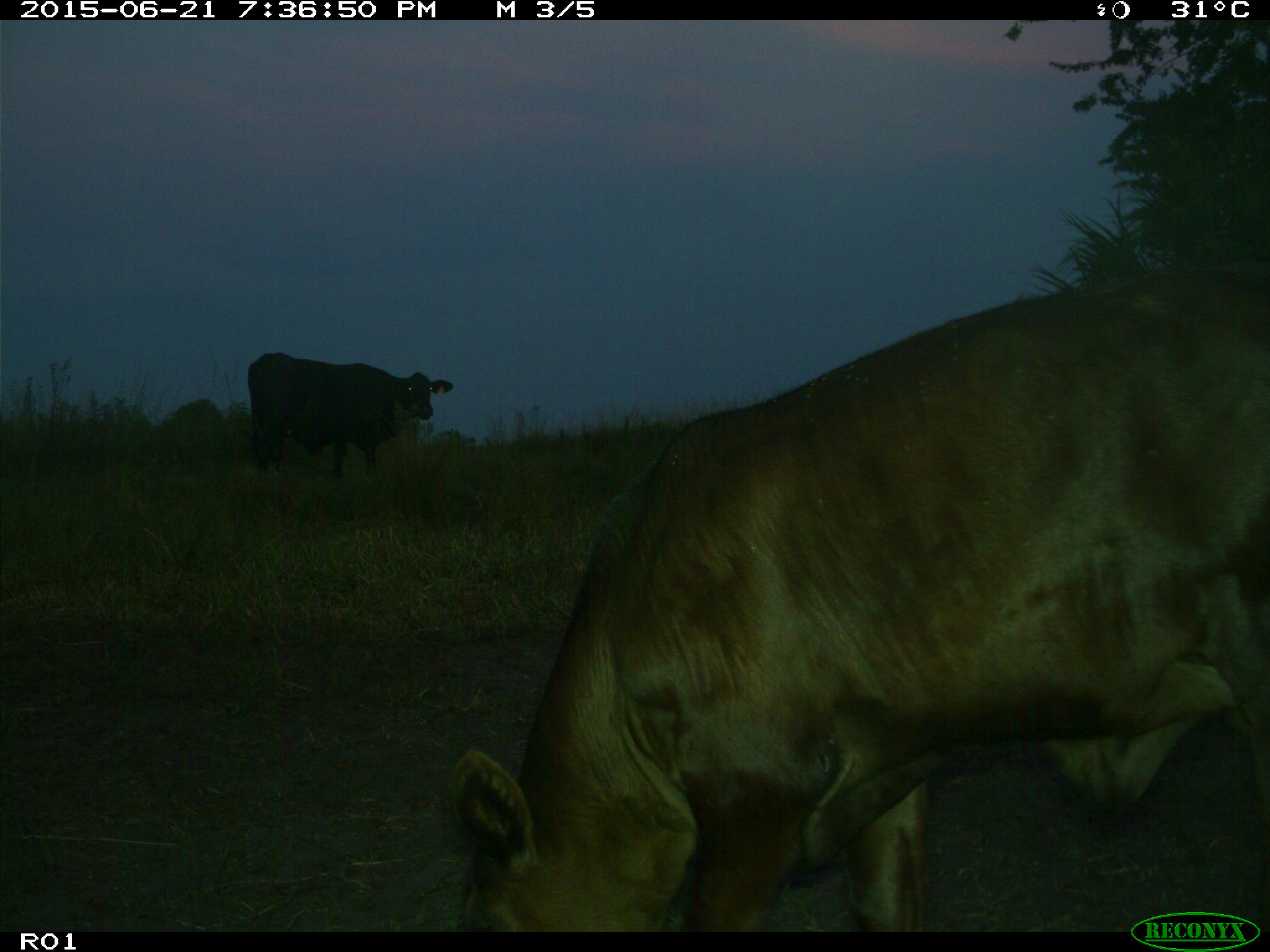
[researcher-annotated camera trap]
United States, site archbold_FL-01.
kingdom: Animalia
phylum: Chordata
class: Mammalia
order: Artiodactyla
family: Bovidae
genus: Bos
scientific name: Bos taurus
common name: domestic cow